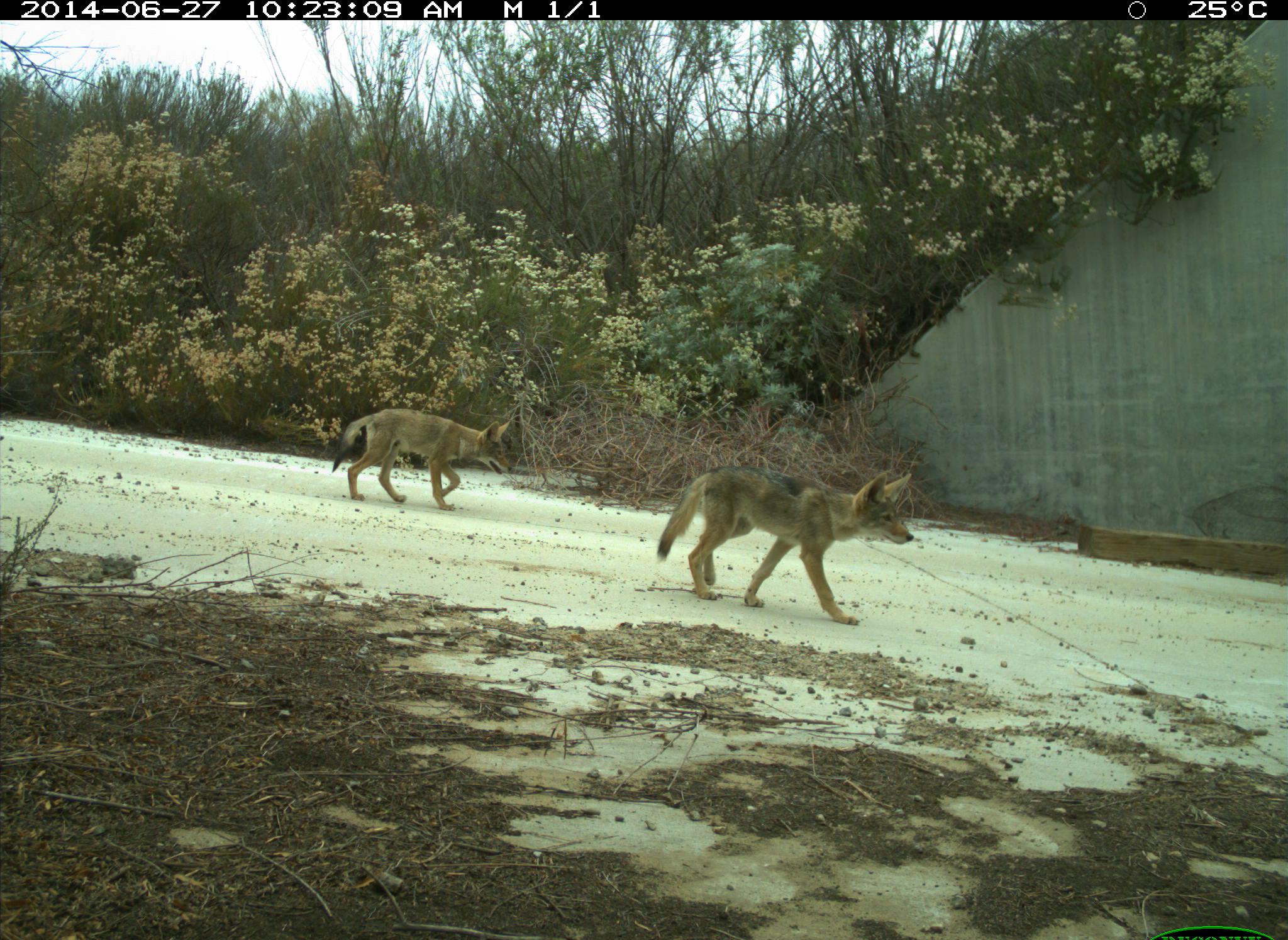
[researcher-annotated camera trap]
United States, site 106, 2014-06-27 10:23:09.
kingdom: Animalia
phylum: Chordata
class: Mammalia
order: Carnivora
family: Canidae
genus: Canis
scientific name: Canis latrans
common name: coyote